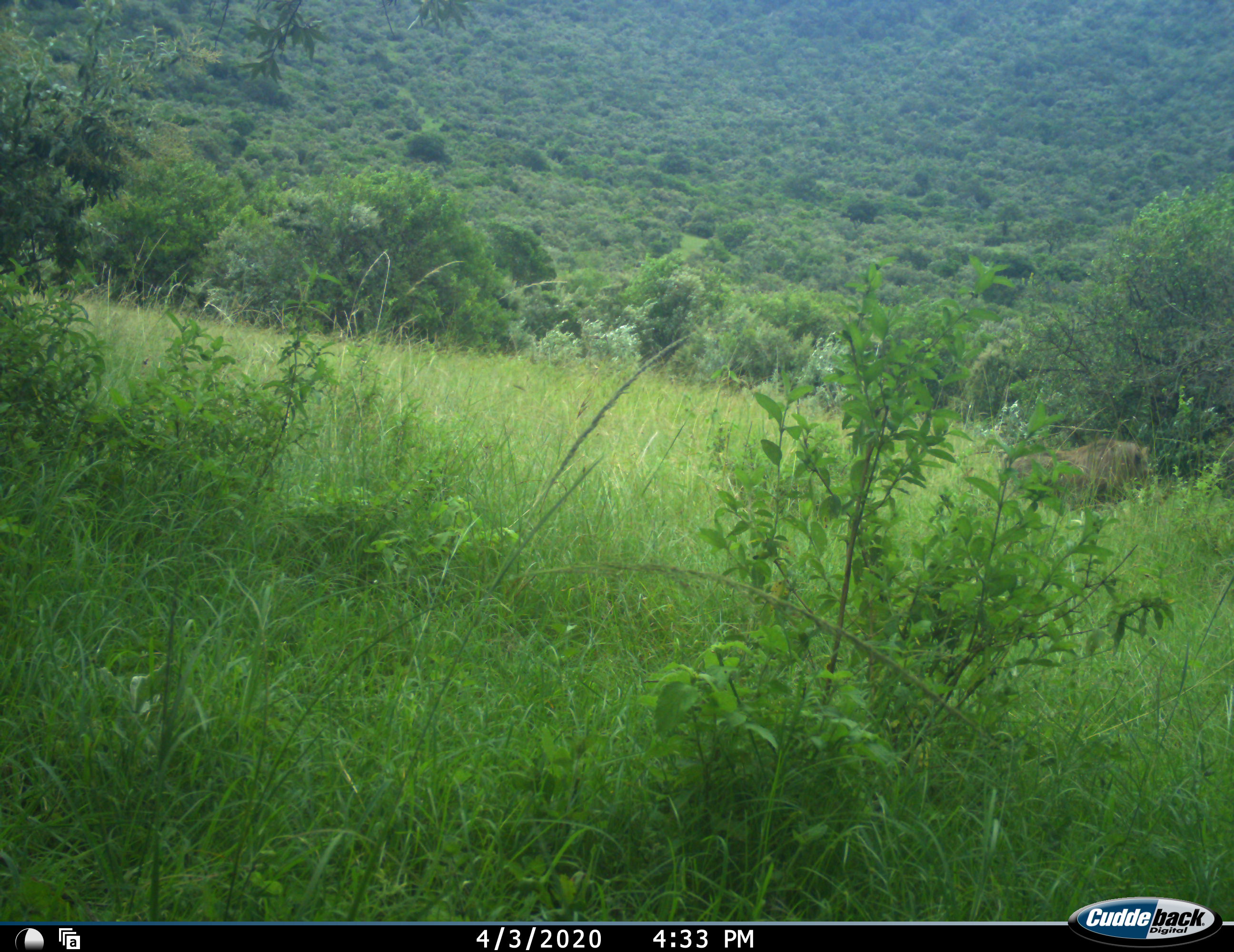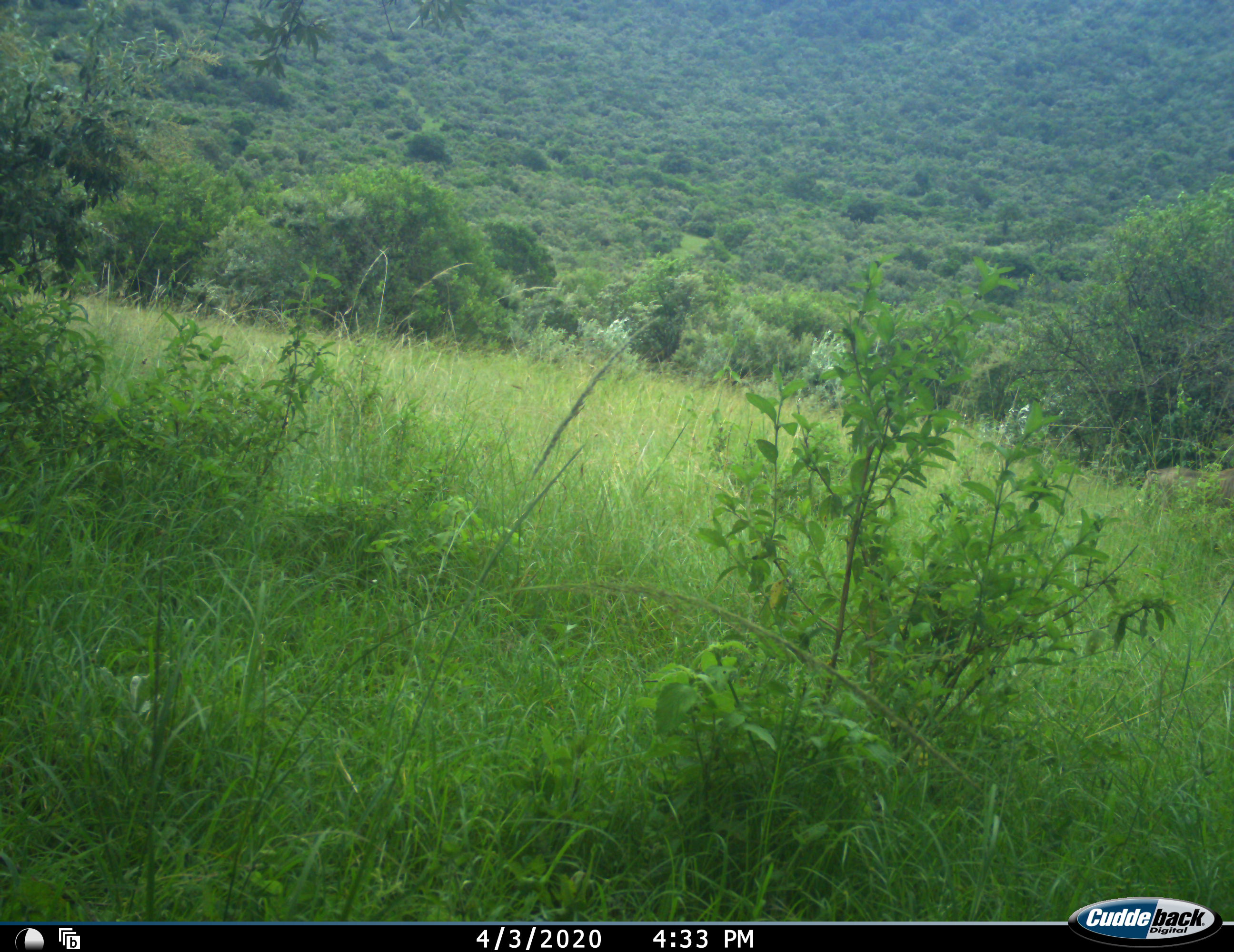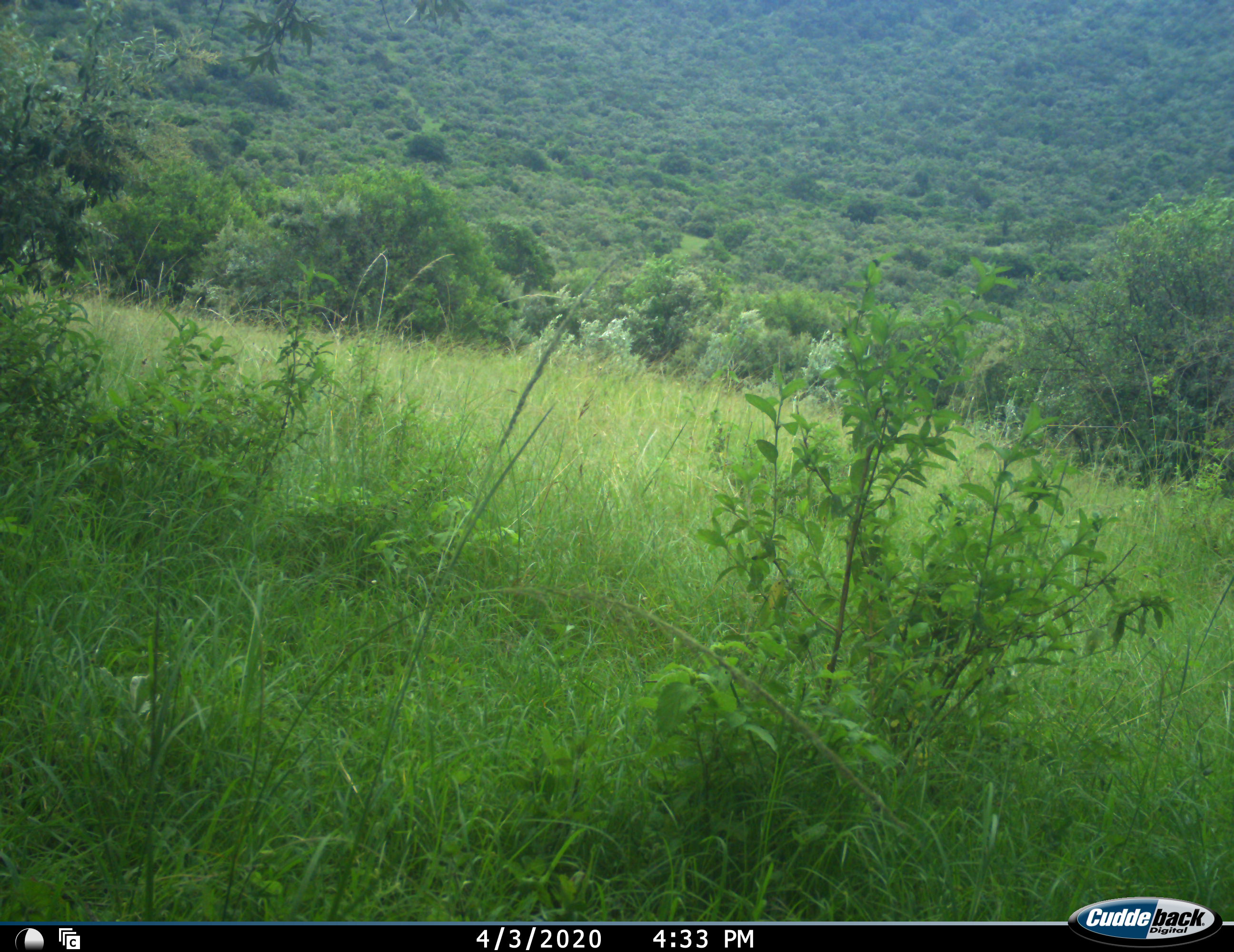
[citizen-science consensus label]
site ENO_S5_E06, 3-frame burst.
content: unidentified animal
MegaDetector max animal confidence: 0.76